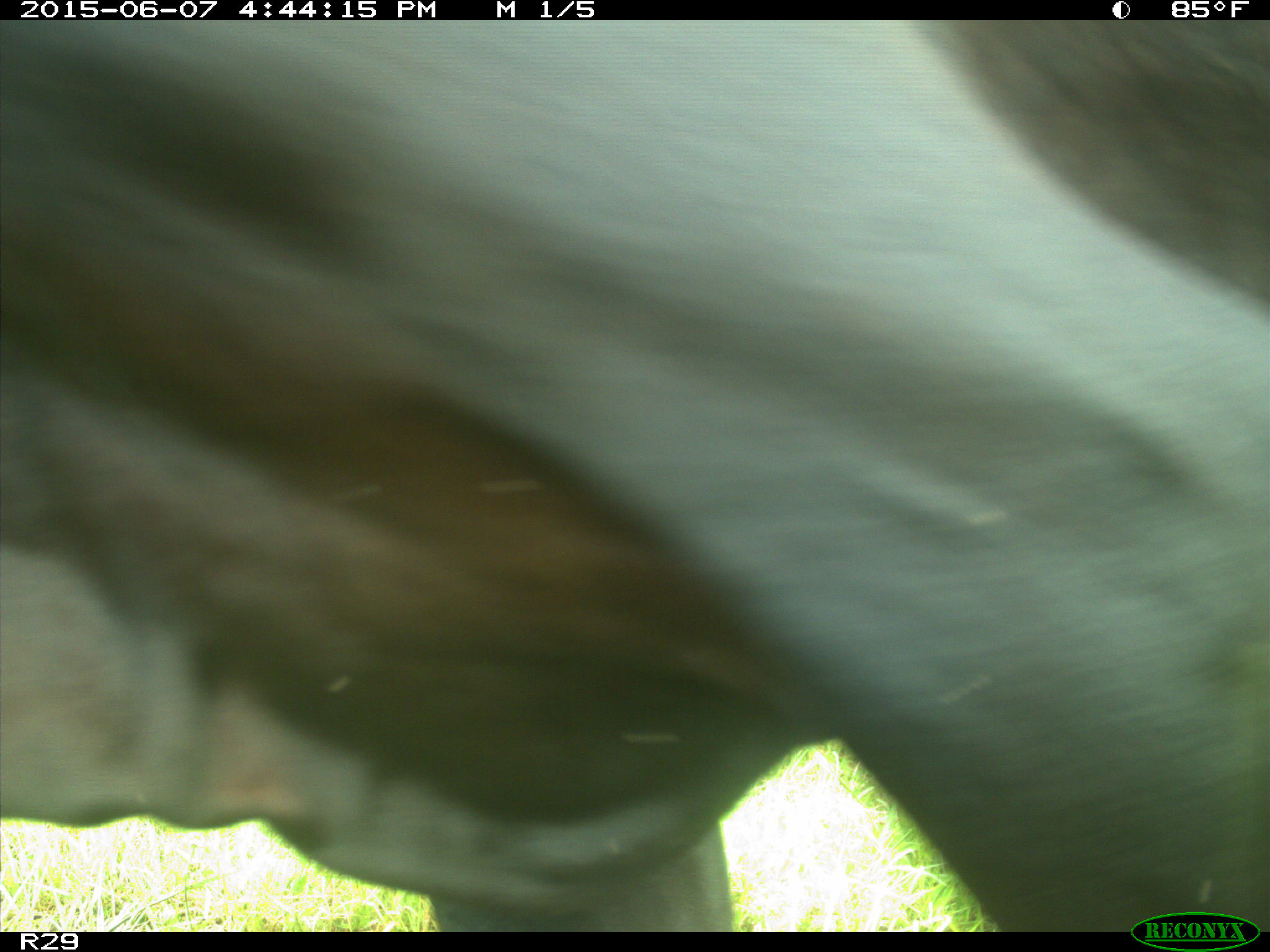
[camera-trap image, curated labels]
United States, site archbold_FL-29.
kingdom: Animalia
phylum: Chordata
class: Mammalia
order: Artiodactyla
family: Bovidae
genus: Bos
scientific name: Bos taurus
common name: domestic cow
Bos taurus (domestic cow).